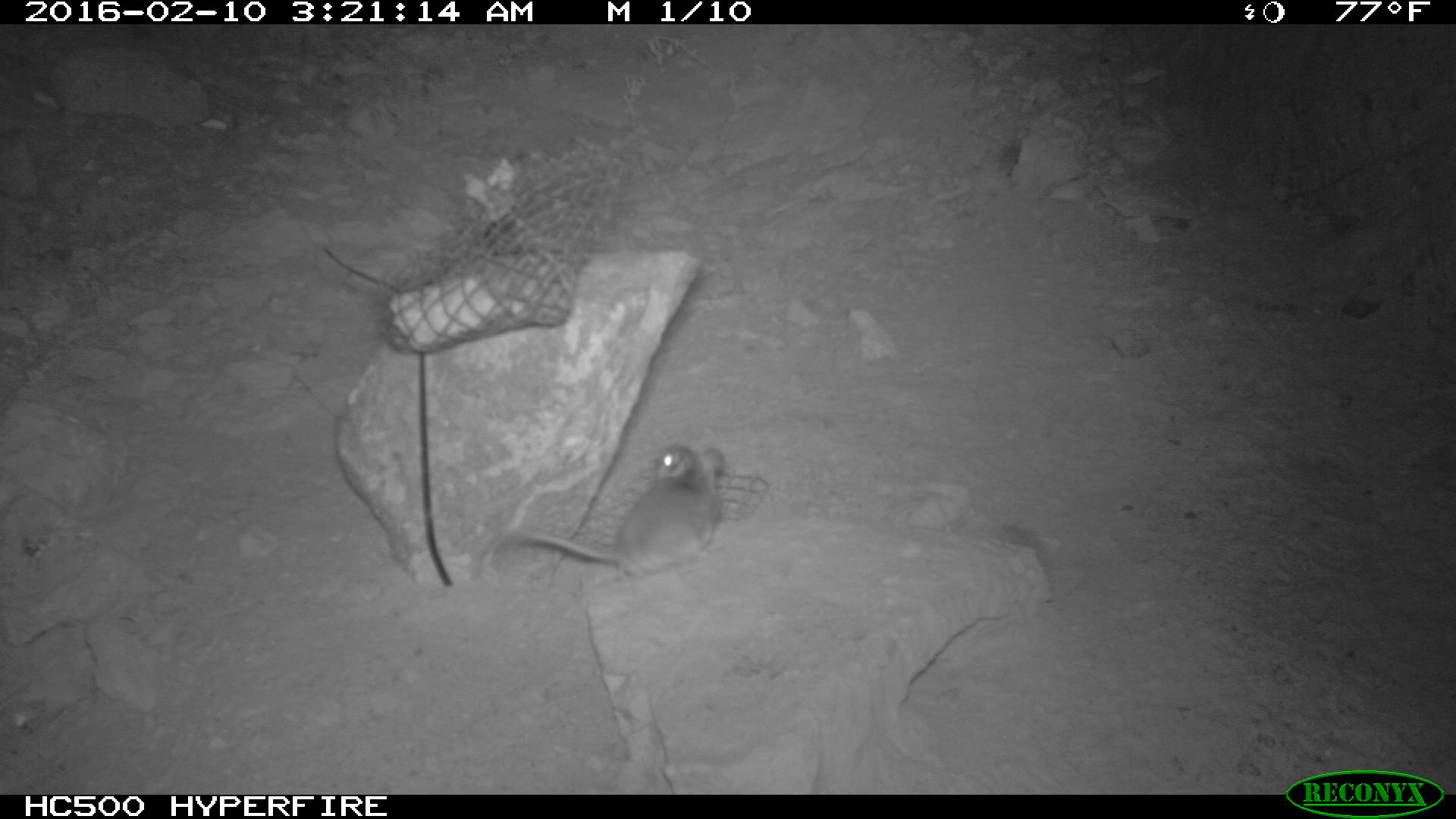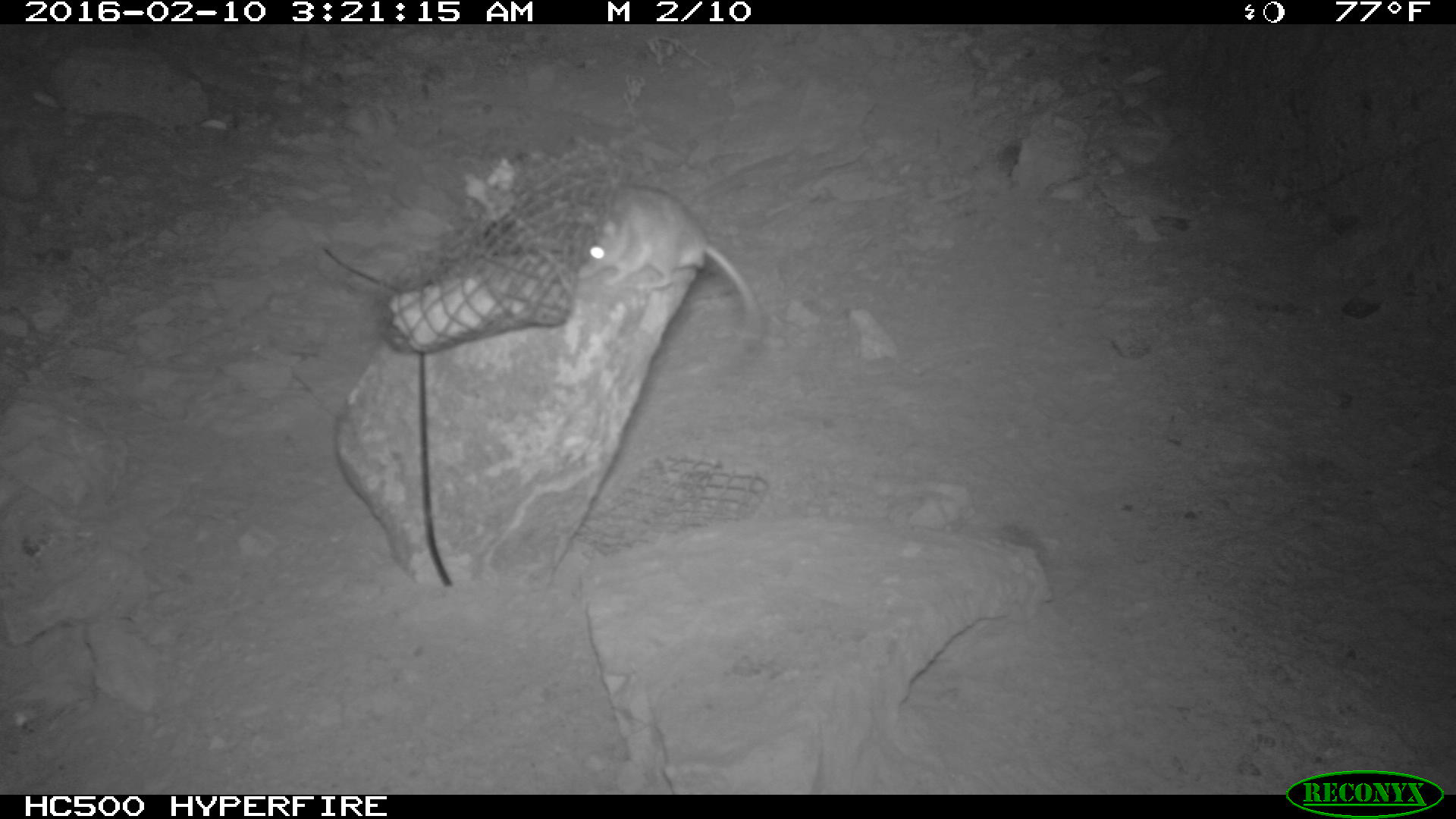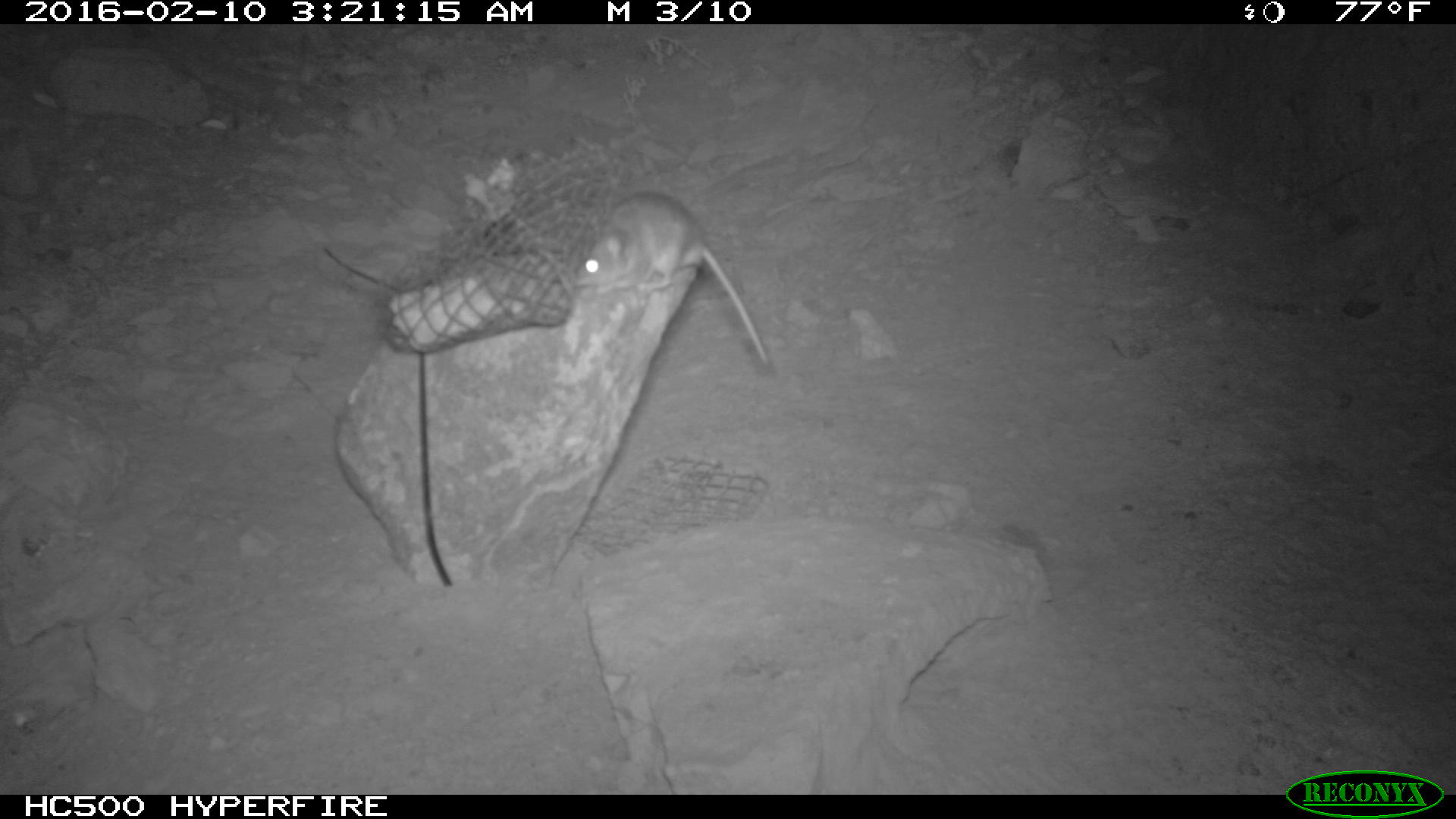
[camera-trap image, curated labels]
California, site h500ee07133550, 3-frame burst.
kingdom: Animalia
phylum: Chordata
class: Mammalia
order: Rodentia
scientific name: Rodentia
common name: rodent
Rodent (Rodentia).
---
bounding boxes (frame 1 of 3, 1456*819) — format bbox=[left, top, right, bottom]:
rodent: bbox=[505, 445, 724, 579]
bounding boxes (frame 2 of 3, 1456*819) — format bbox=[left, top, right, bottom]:
rodent: bbox=[576, 182, 764, 331]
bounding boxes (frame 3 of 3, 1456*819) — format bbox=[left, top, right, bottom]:
rodent: bbox=[573, 190, 770, 367]